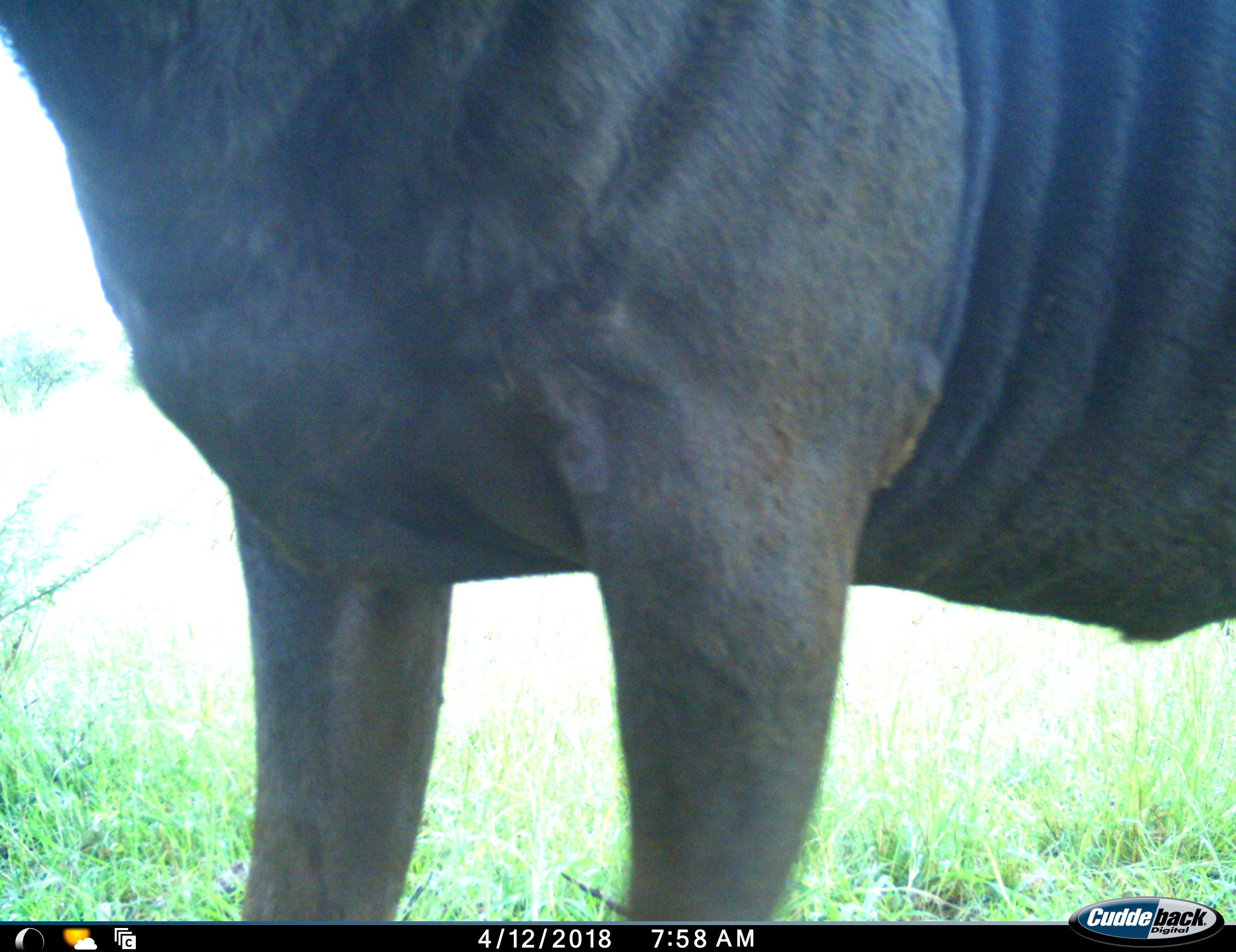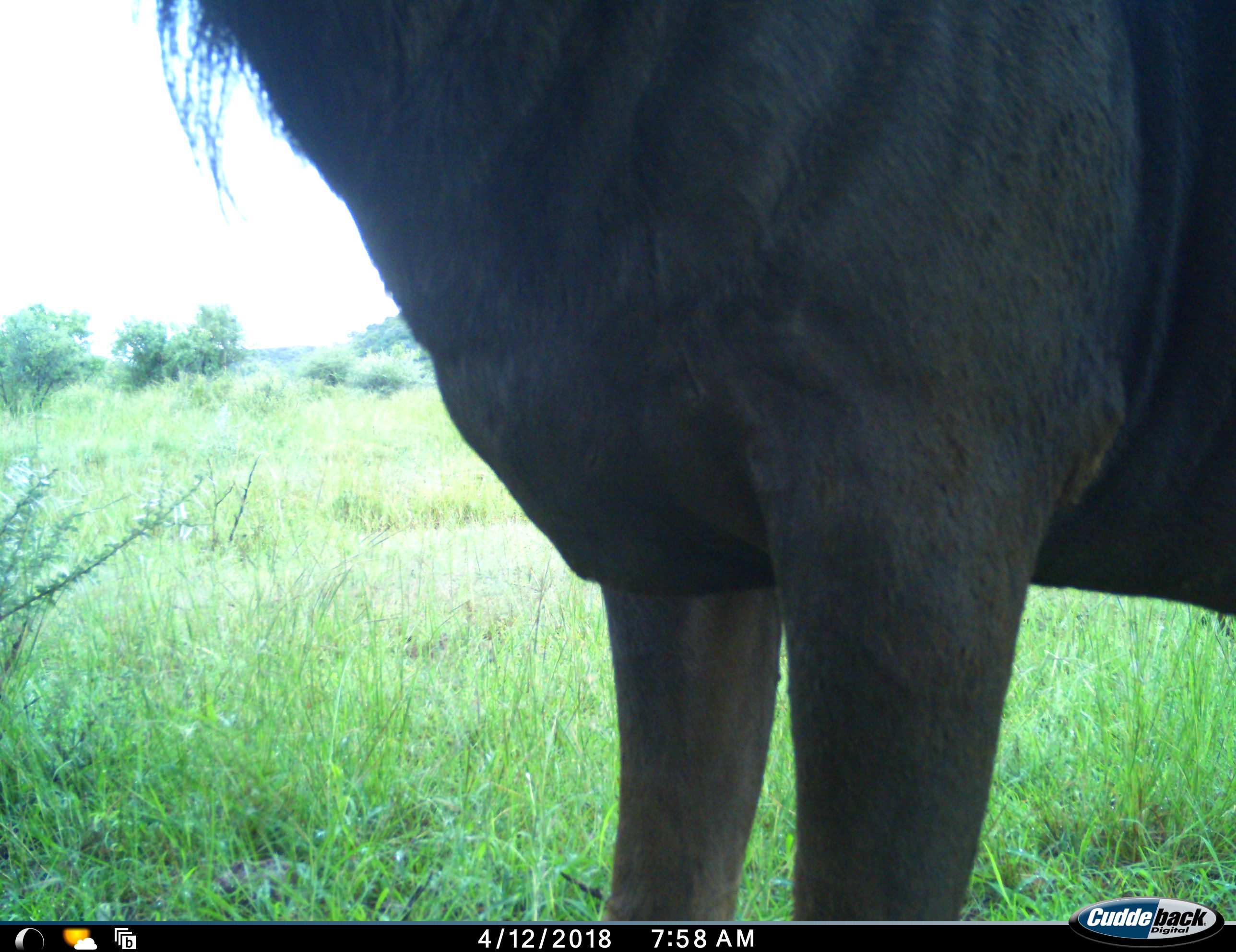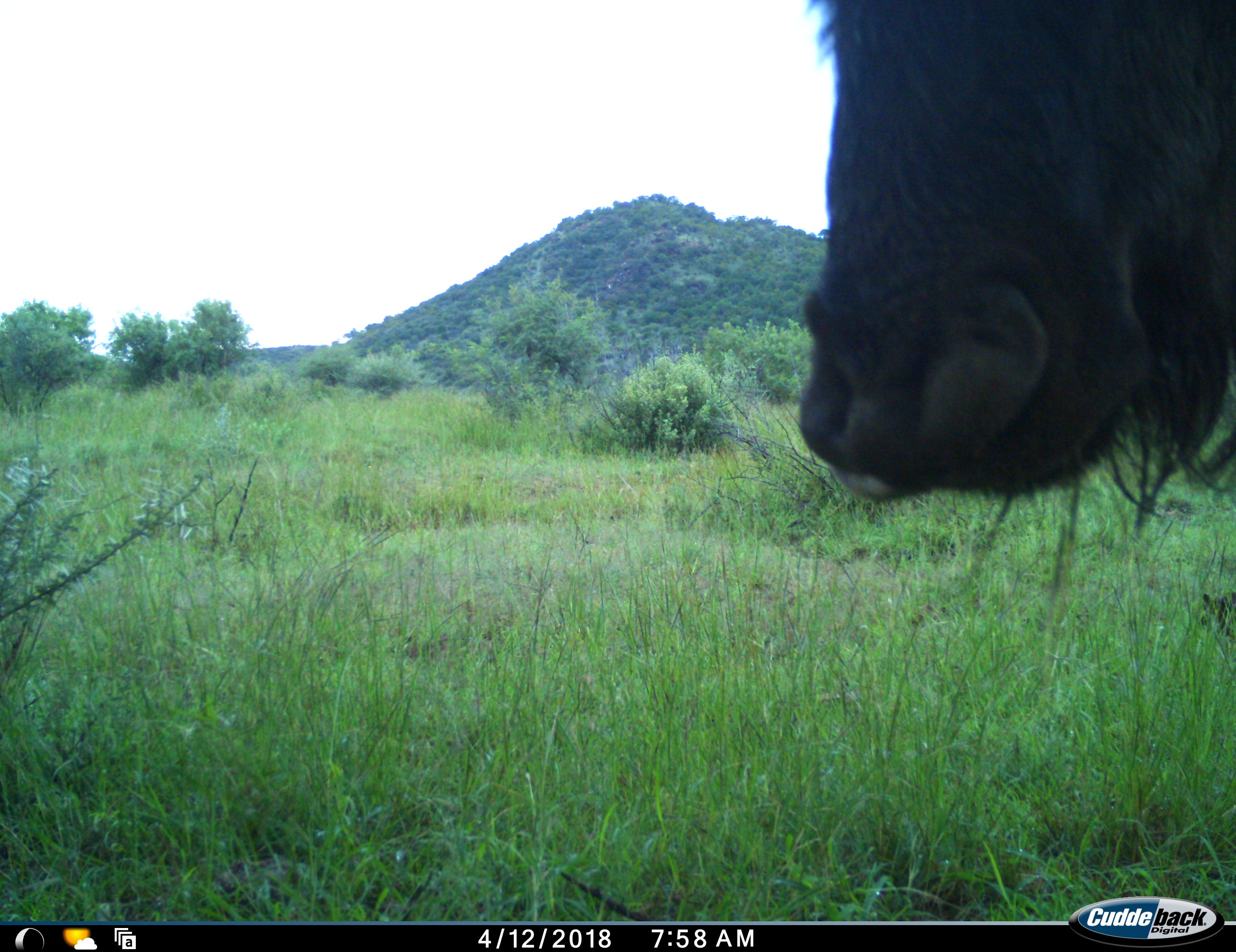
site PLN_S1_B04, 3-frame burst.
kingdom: Animalia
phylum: Chordata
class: Mammalia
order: Artiodactyla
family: Bovidae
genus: Connochaetes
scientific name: Connochaetes taurinus taurinus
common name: blue wildebeest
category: wildebeestblue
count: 1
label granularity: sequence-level